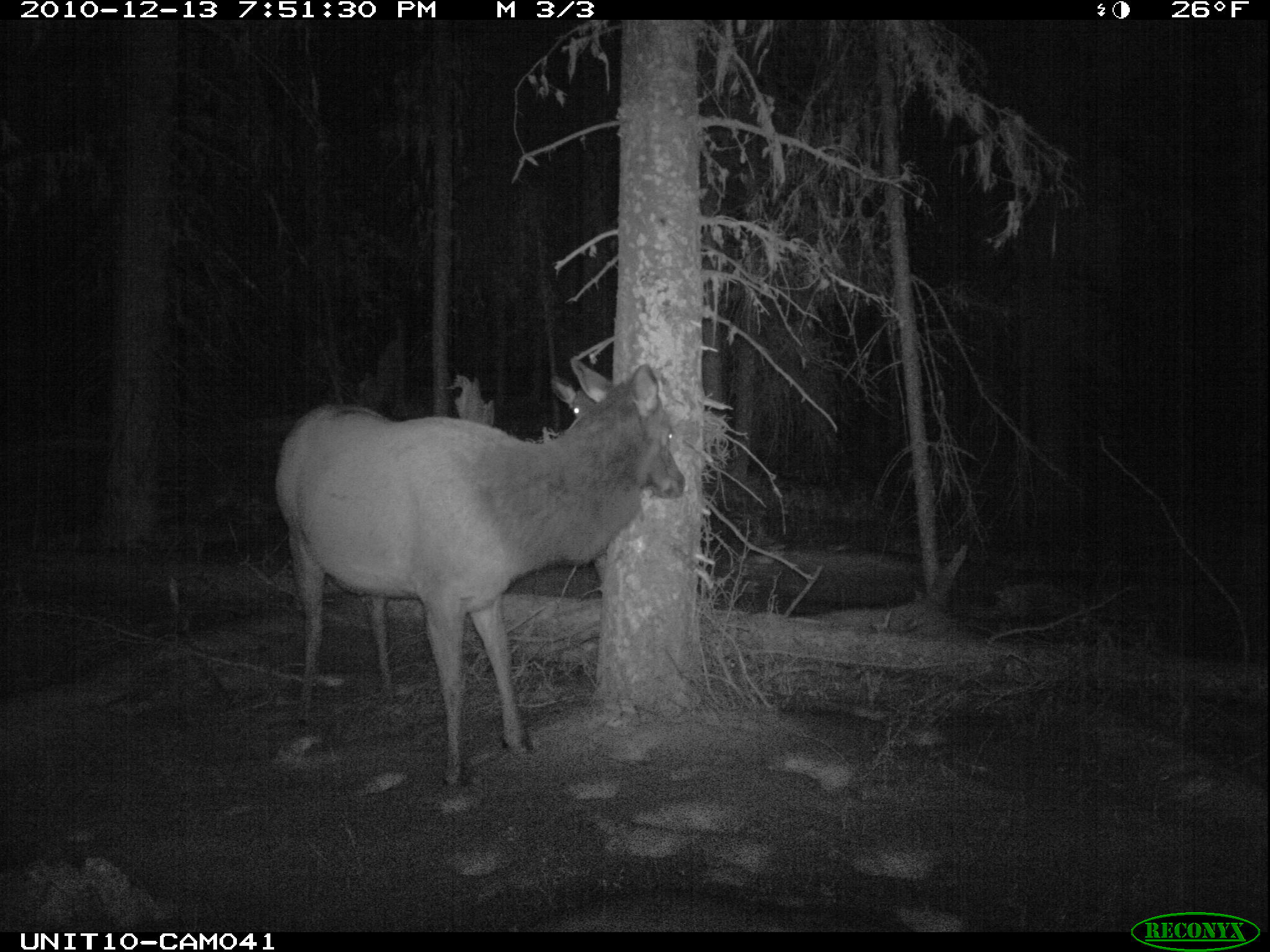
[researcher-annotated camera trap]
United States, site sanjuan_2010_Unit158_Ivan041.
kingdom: Animalia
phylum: Chordata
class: Mammalia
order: Artiodactyla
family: Cervidae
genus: Cervus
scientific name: Cervus elaphus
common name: red deer